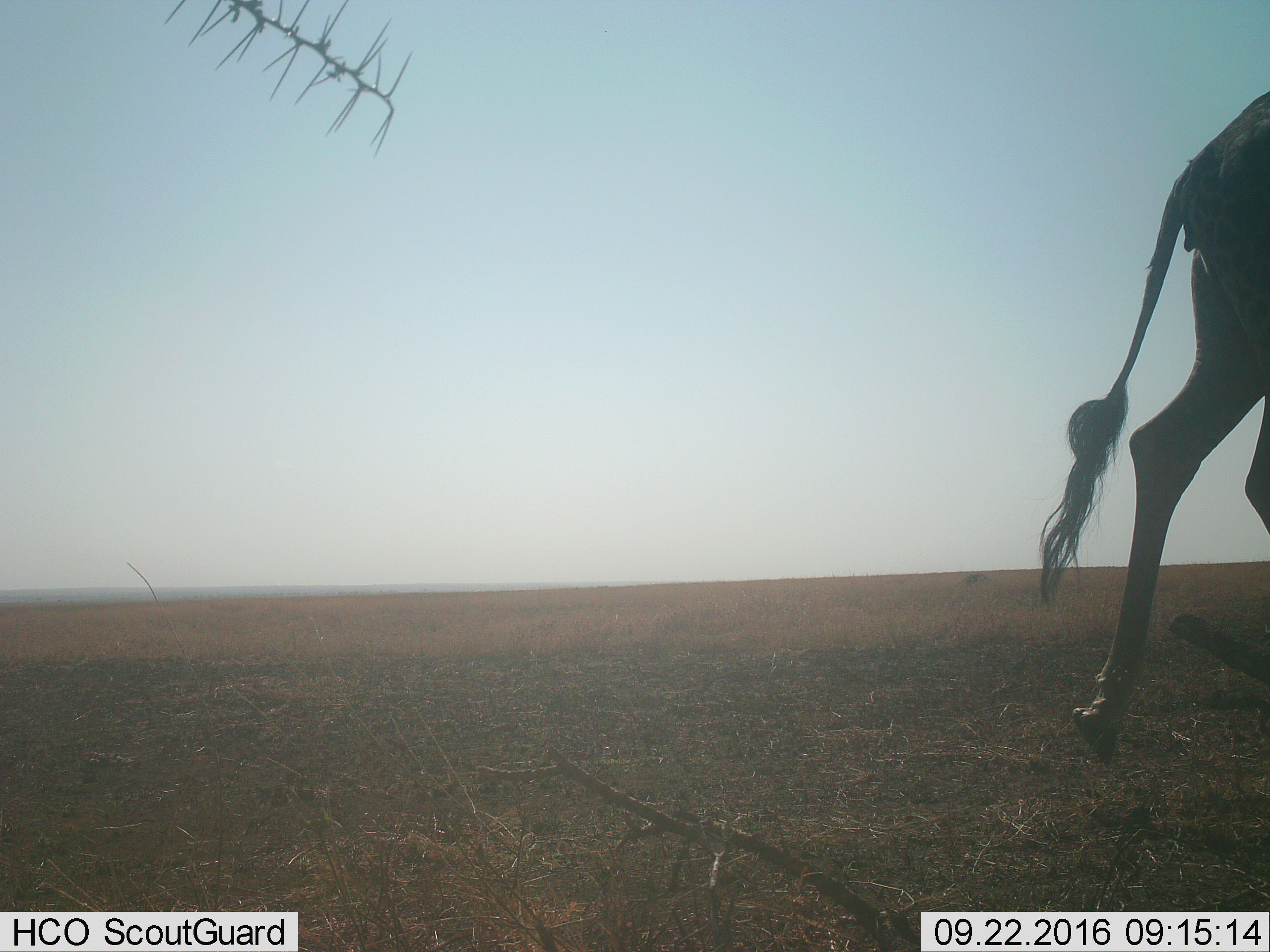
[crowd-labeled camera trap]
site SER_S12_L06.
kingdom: Animalia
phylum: Chordata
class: Mammalia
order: Artiodactyla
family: Giraffidae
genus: Giraffa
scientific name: Giraffa camelopardalis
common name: giraffe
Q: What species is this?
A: Giraffe (Giraffa camelopardalis).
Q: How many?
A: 1.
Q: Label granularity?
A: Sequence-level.